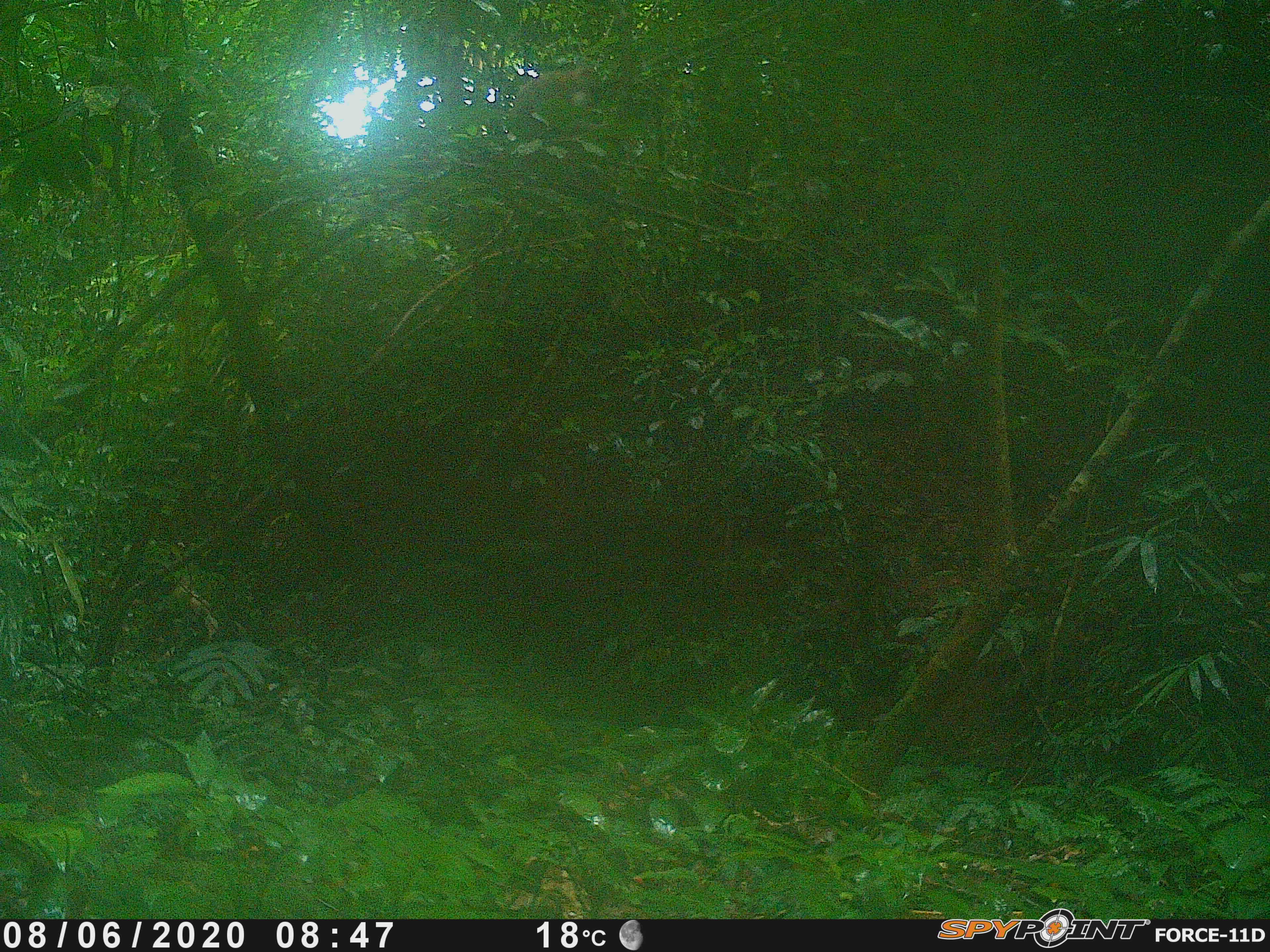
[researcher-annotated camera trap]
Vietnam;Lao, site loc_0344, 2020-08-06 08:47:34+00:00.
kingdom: Animalia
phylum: Chordata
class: Mammalia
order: Primates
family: Cercopithecidae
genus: Macaca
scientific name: Macaca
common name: macaques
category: assam or rhesus macaque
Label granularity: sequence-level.